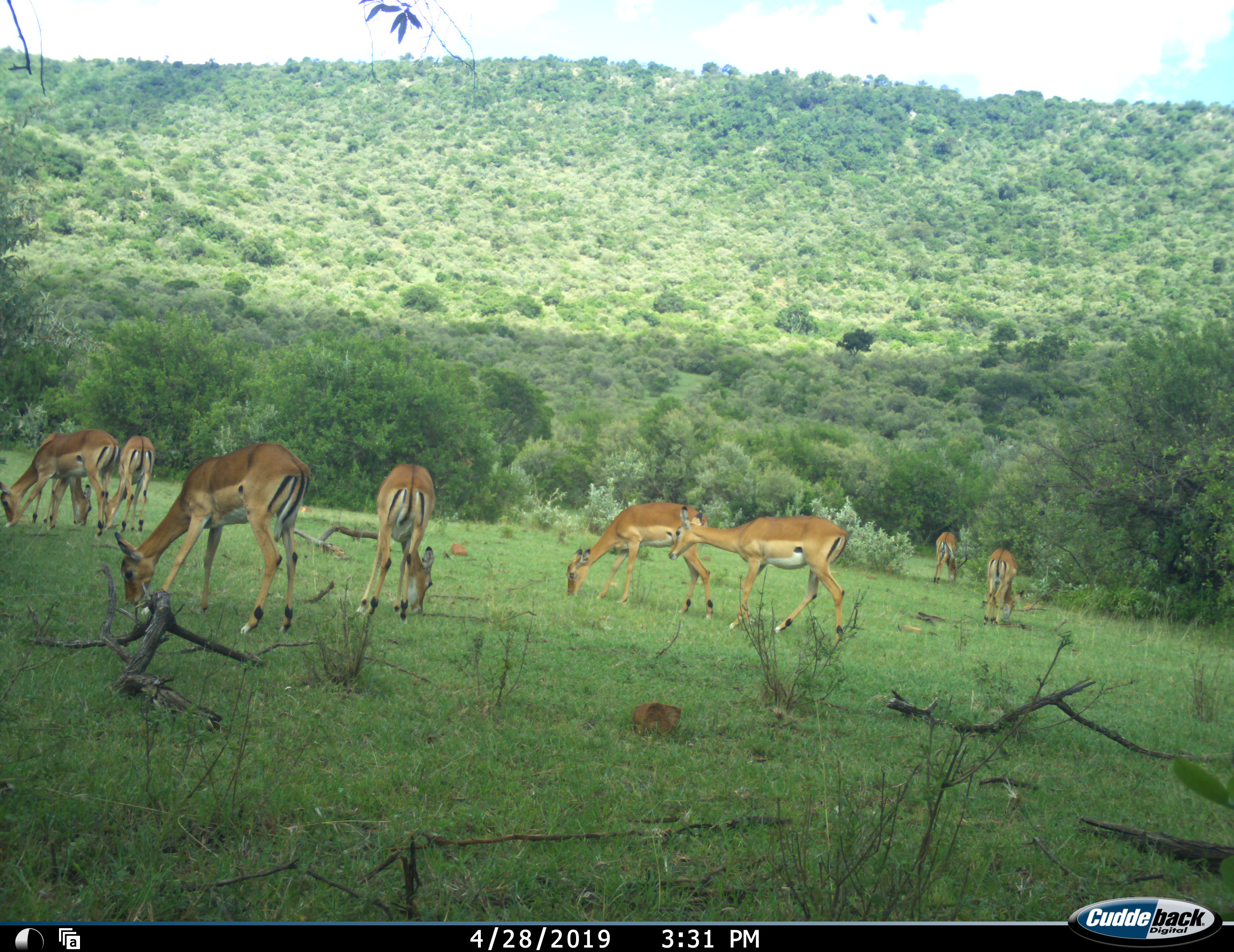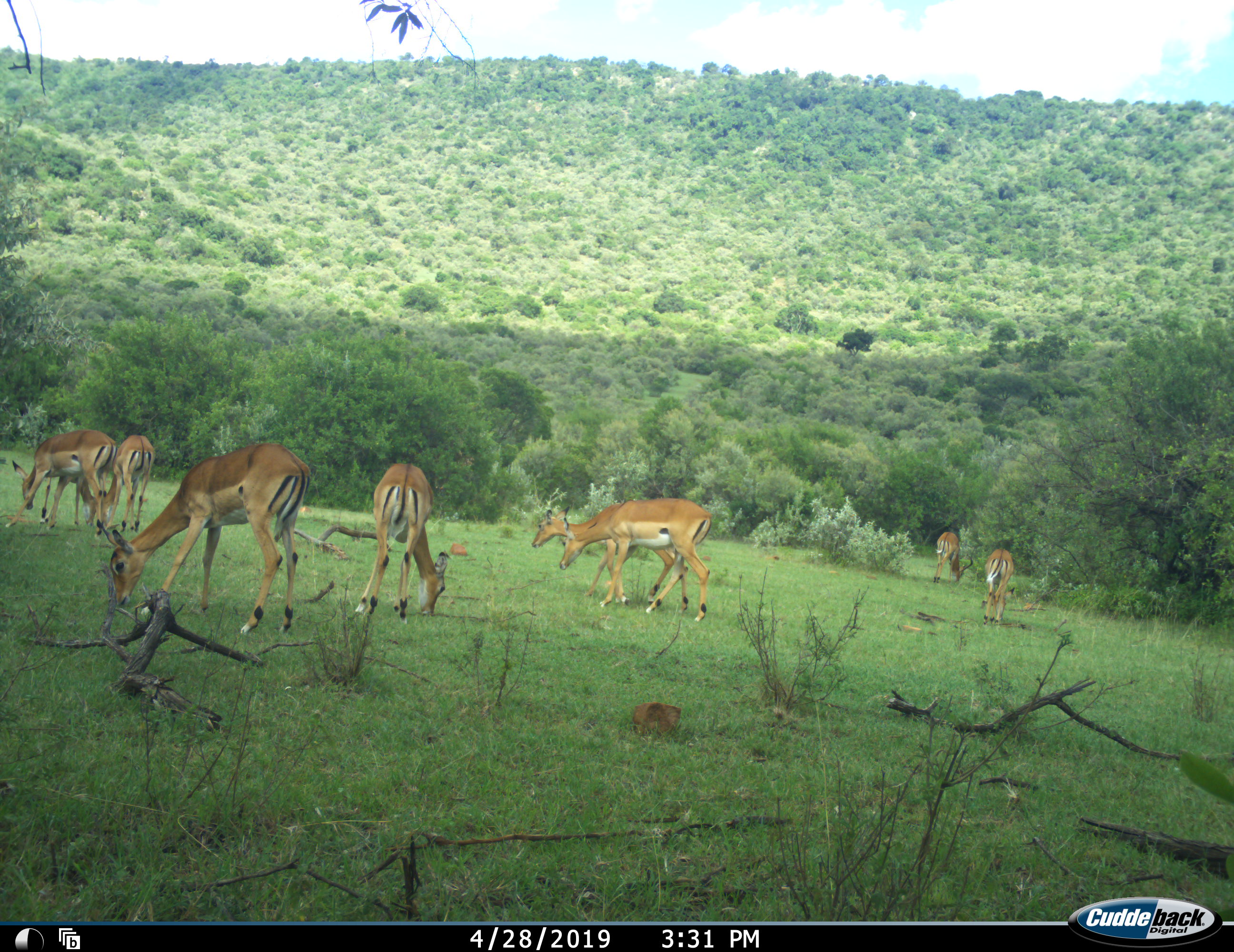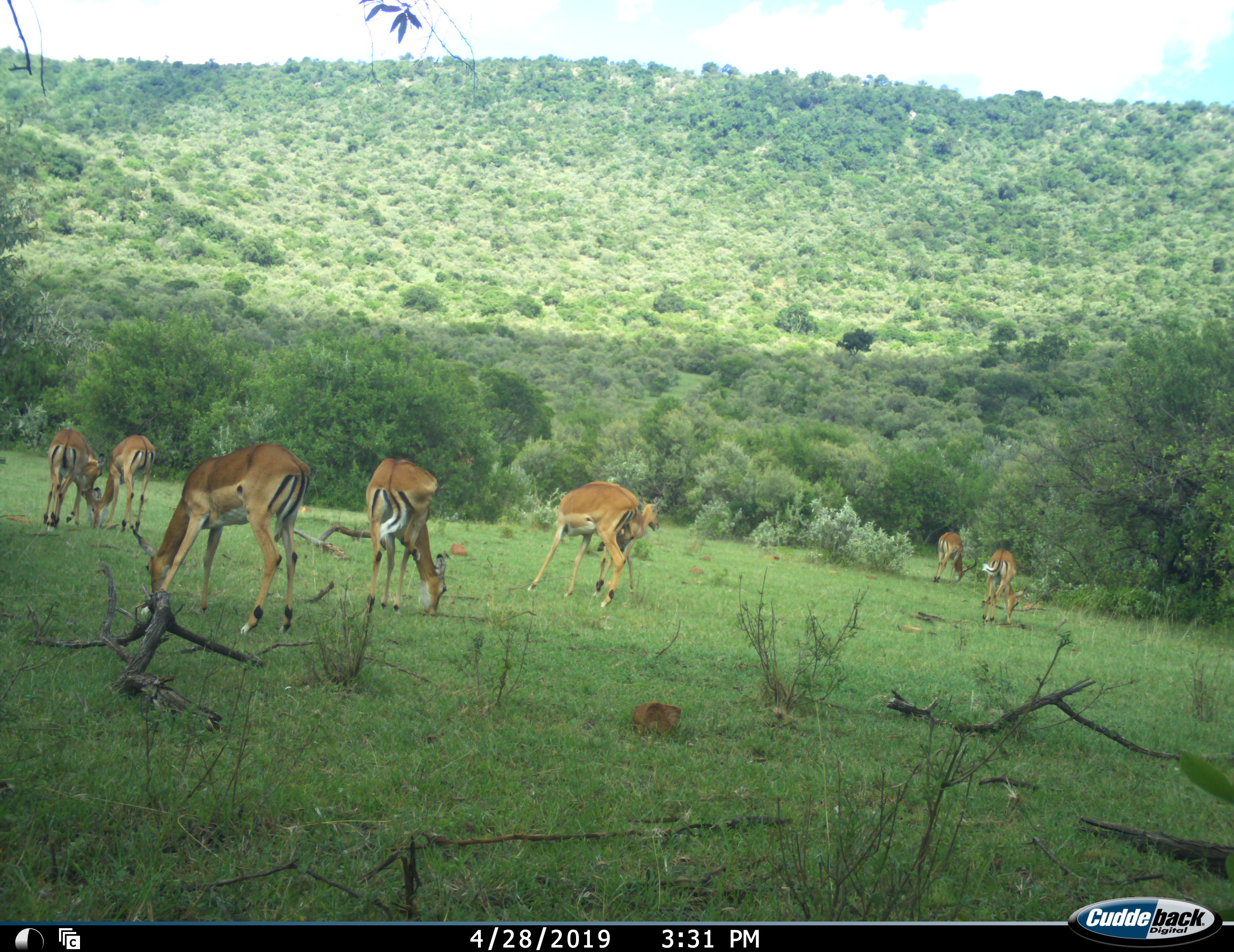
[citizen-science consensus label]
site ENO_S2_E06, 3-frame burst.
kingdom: Animalia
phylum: Chordata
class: Mammalia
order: Artiodactyla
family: Bovidae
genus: Aepyceros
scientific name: Aepyceros melampus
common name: impala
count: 8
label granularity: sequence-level